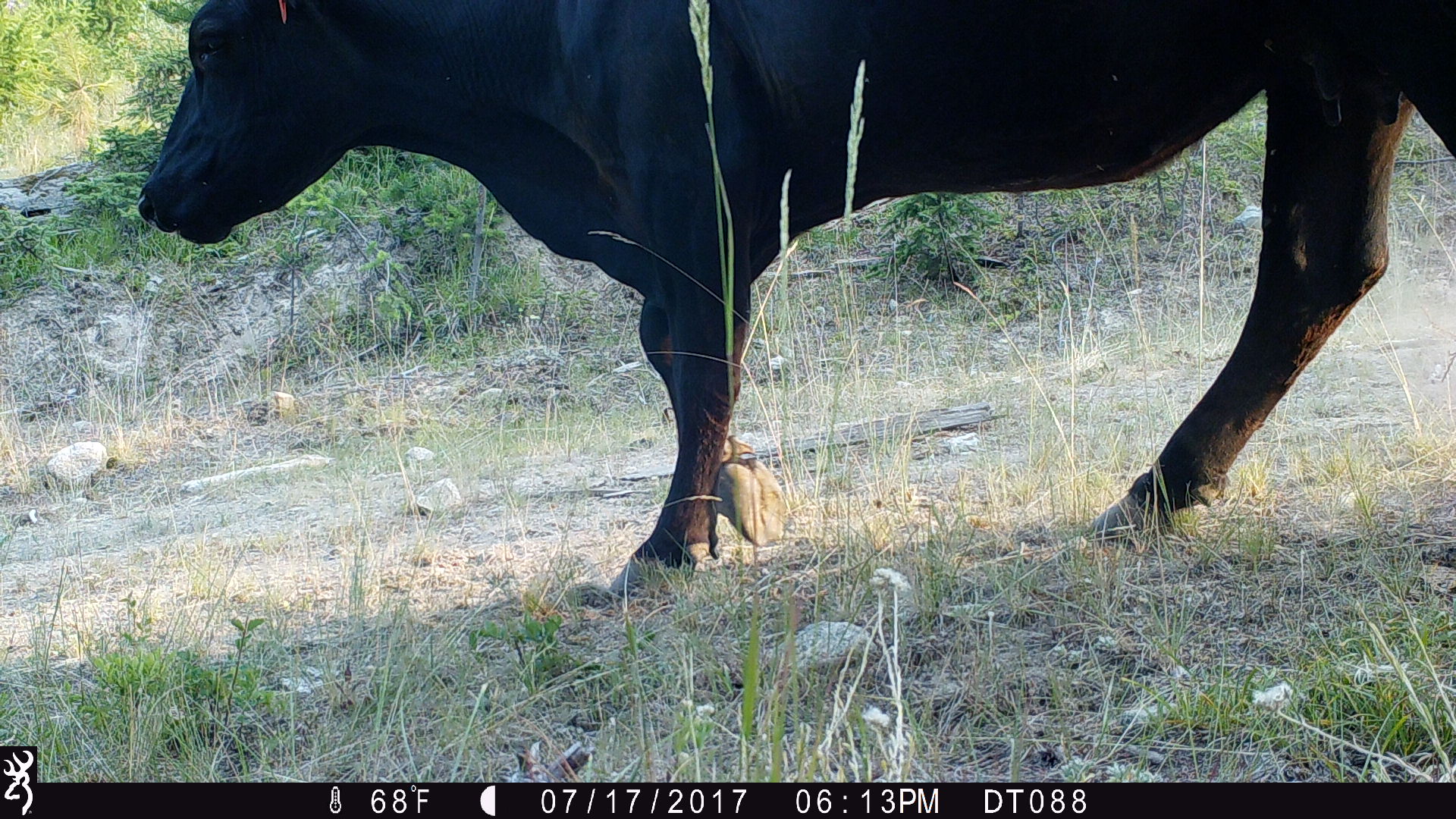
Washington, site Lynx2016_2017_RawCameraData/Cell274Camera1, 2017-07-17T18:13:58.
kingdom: Animalia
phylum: Chordata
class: Mammalia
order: Artiodactyla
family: Bovidae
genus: Bos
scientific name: Bos taurus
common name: domestic cattle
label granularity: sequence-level